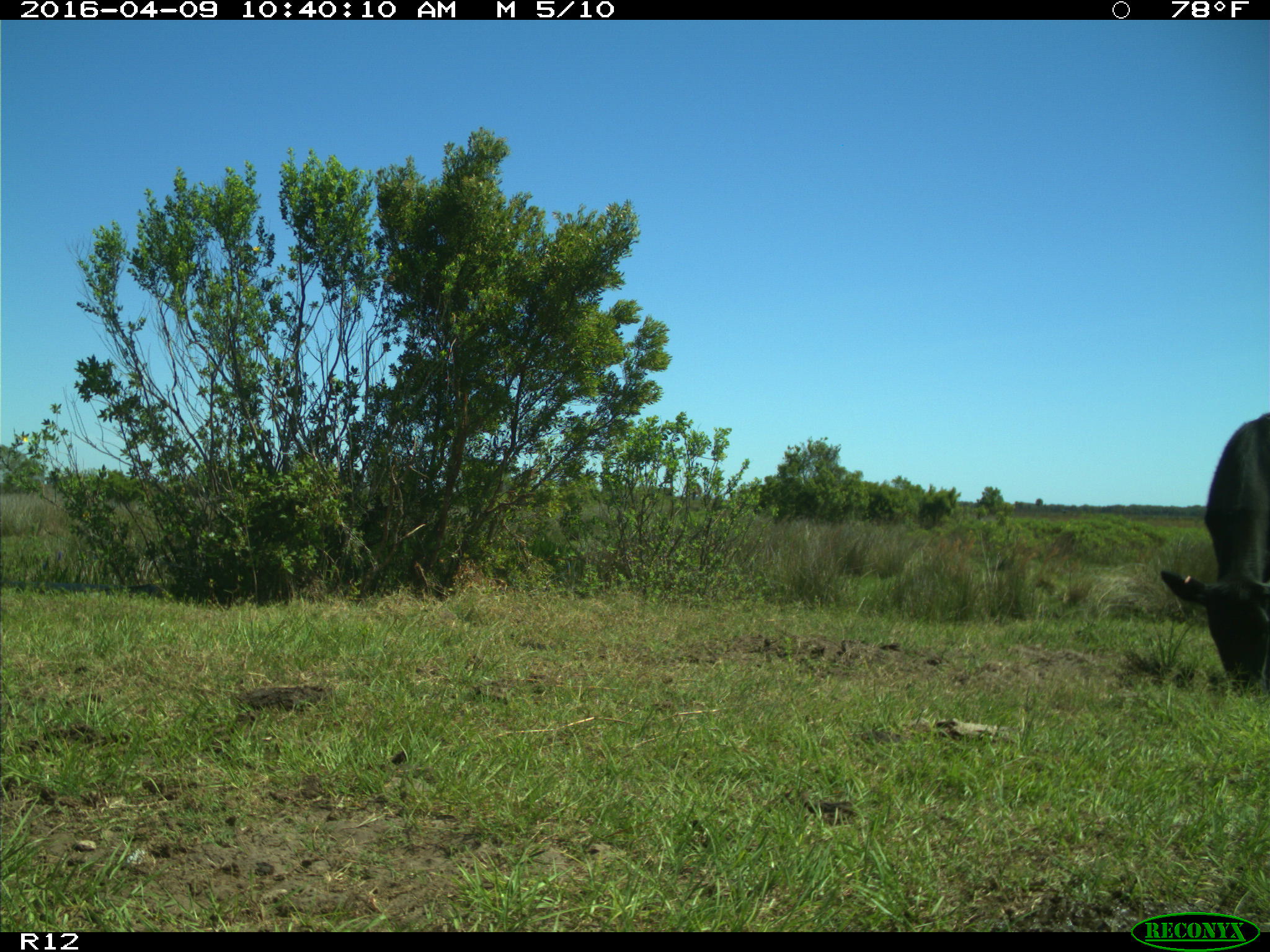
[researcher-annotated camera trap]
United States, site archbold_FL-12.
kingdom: Animalia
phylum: Chordata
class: Mammalia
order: Artiodactyla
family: Bovidae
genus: Bos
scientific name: Bos taurus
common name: domestic cow